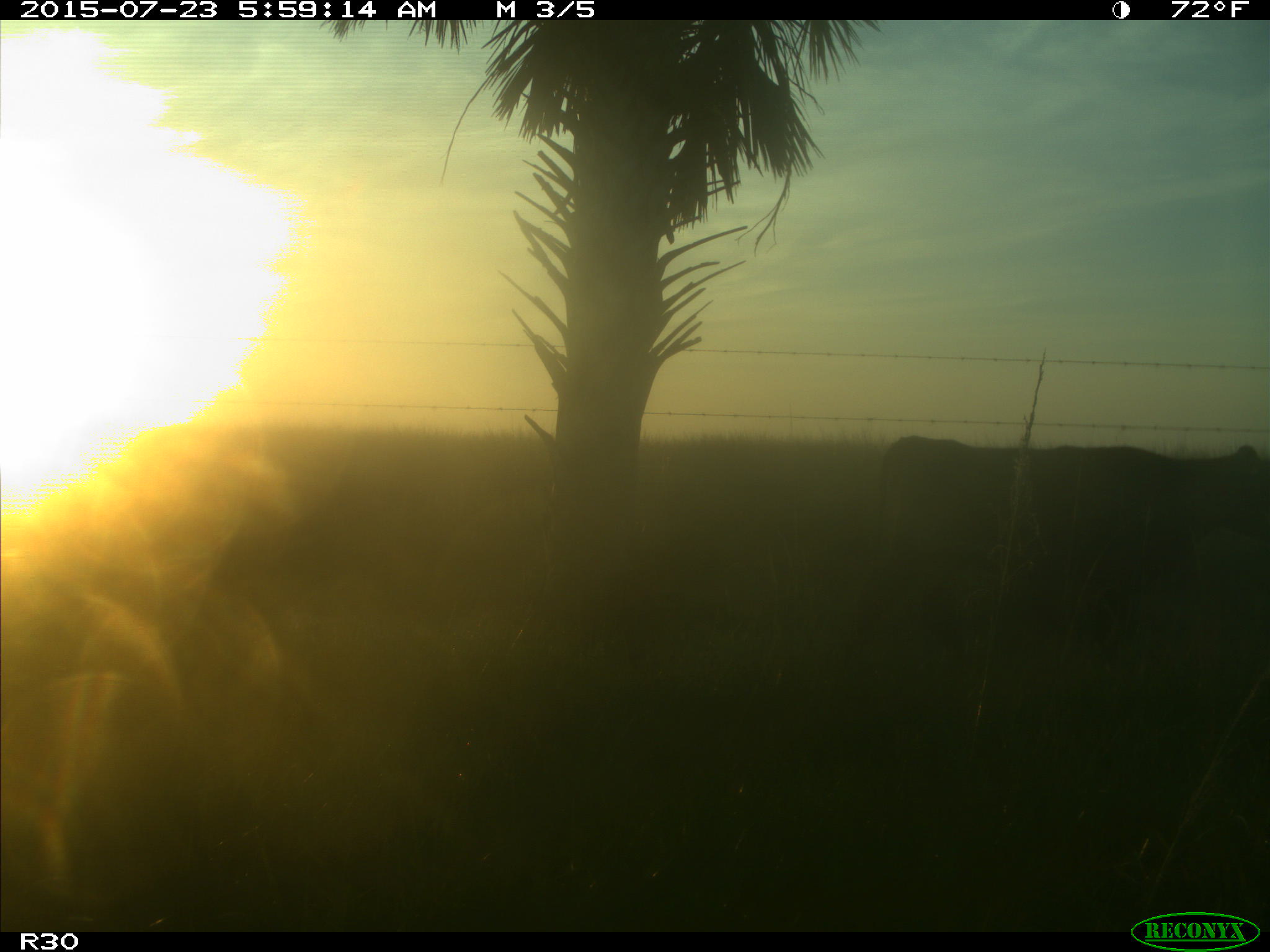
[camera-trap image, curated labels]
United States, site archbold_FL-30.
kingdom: Animalia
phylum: Chordata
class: Mammalia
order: Artiodactyla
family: Bovidae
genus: Bos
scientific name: Bos taurus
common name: domestic cow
Bos taurus (domestic cow).